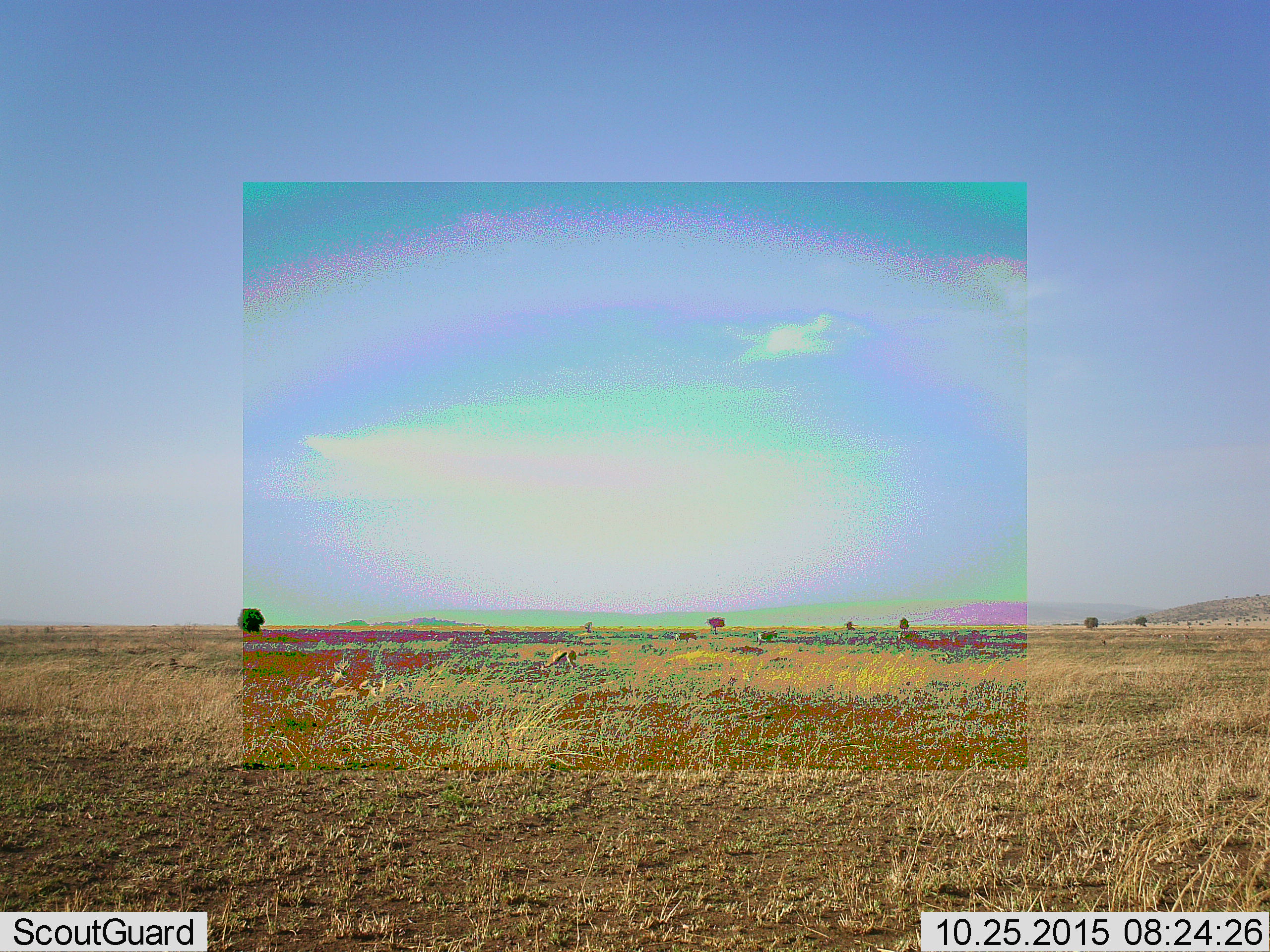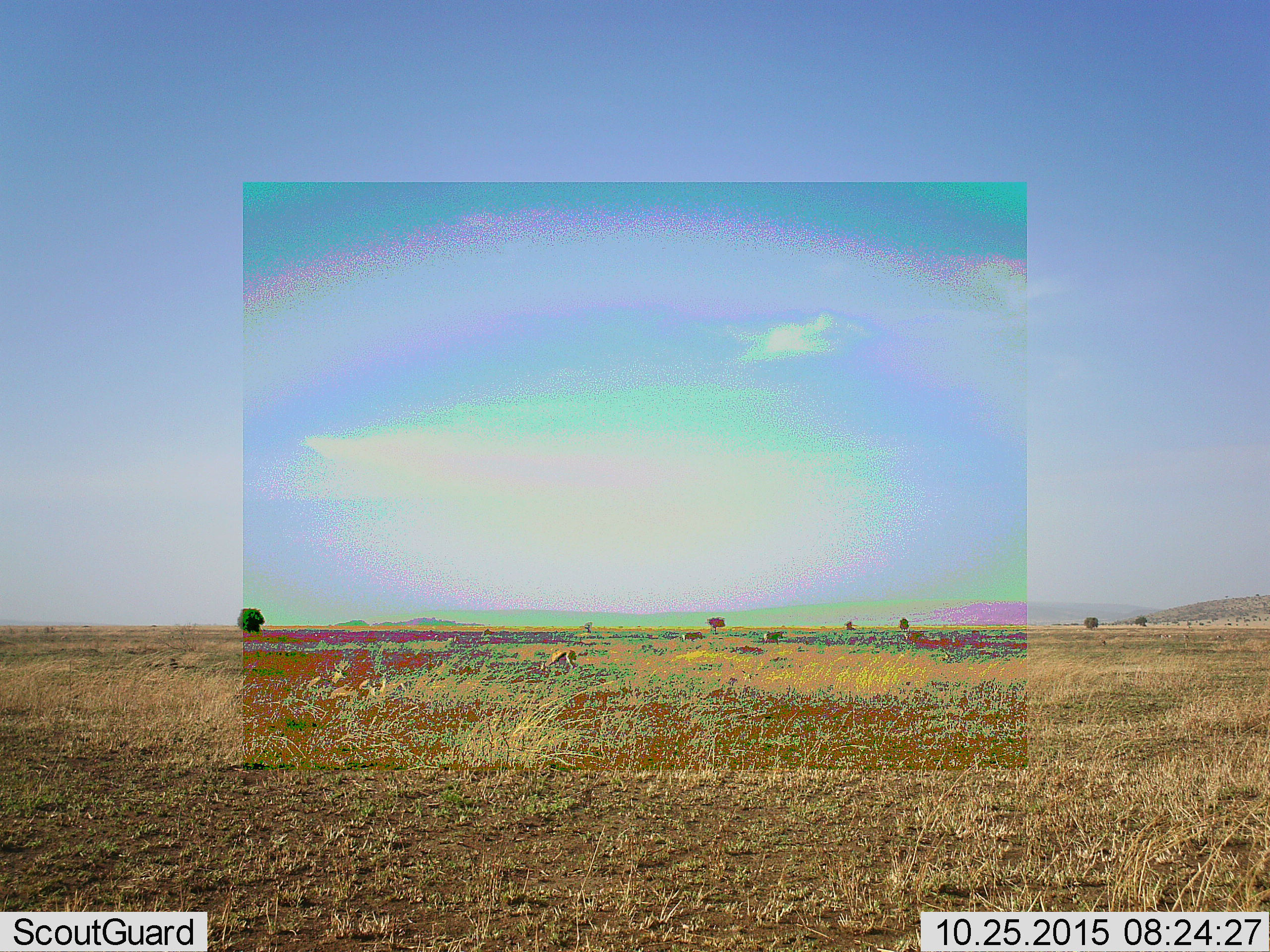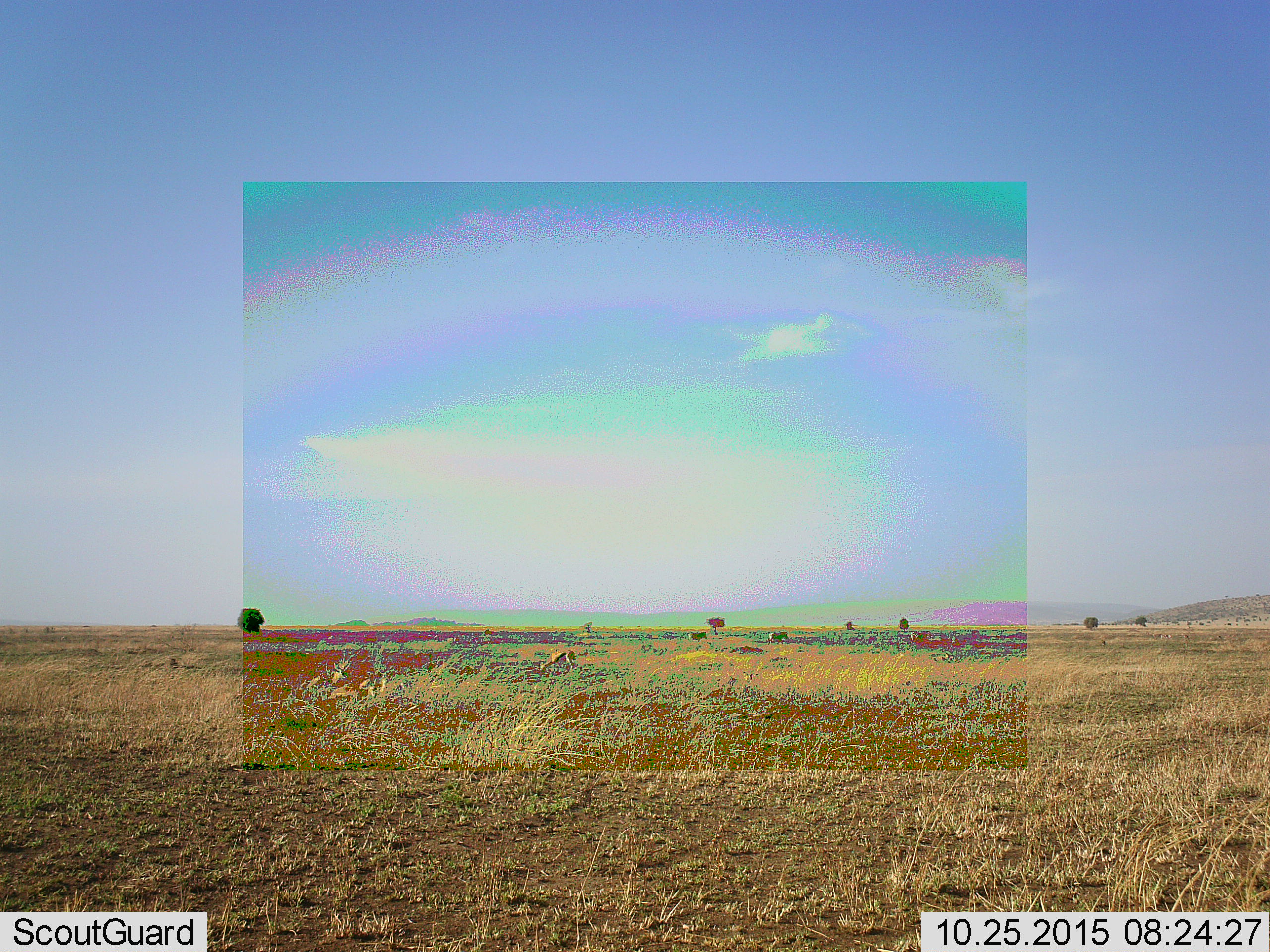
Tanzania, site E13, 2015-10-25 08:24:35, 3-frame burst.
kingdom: Animalia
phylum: Chordata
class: Mammalia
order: Artiodactyla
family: Bovidae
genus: Eudorcas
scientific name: Eudorcas thomsonii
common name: thomson's gazelle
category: gazellethomsons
Gazellethomsons (thomson's gazelle) (Eudorcas thomsonii), count 3. Behavior (volunteer vote fractions): standing 21%, resting 29%, moving 21%, interacting 0%. Young present (vote fraction): 0%. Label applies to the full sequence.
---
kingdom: Animalia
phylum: Chordata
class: Mammalia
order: Perissodactyla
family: Equidae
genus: Equus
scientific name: Equus quagga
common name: plains zebra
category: zebra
Zebra (plains zebra) (Equus quagga), count 3. Behavior (volunteer vote fractions): standing 0%, resting 0%, moving 100%, interacting 0%. Young present (vote fraction): 0%. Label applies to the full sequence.